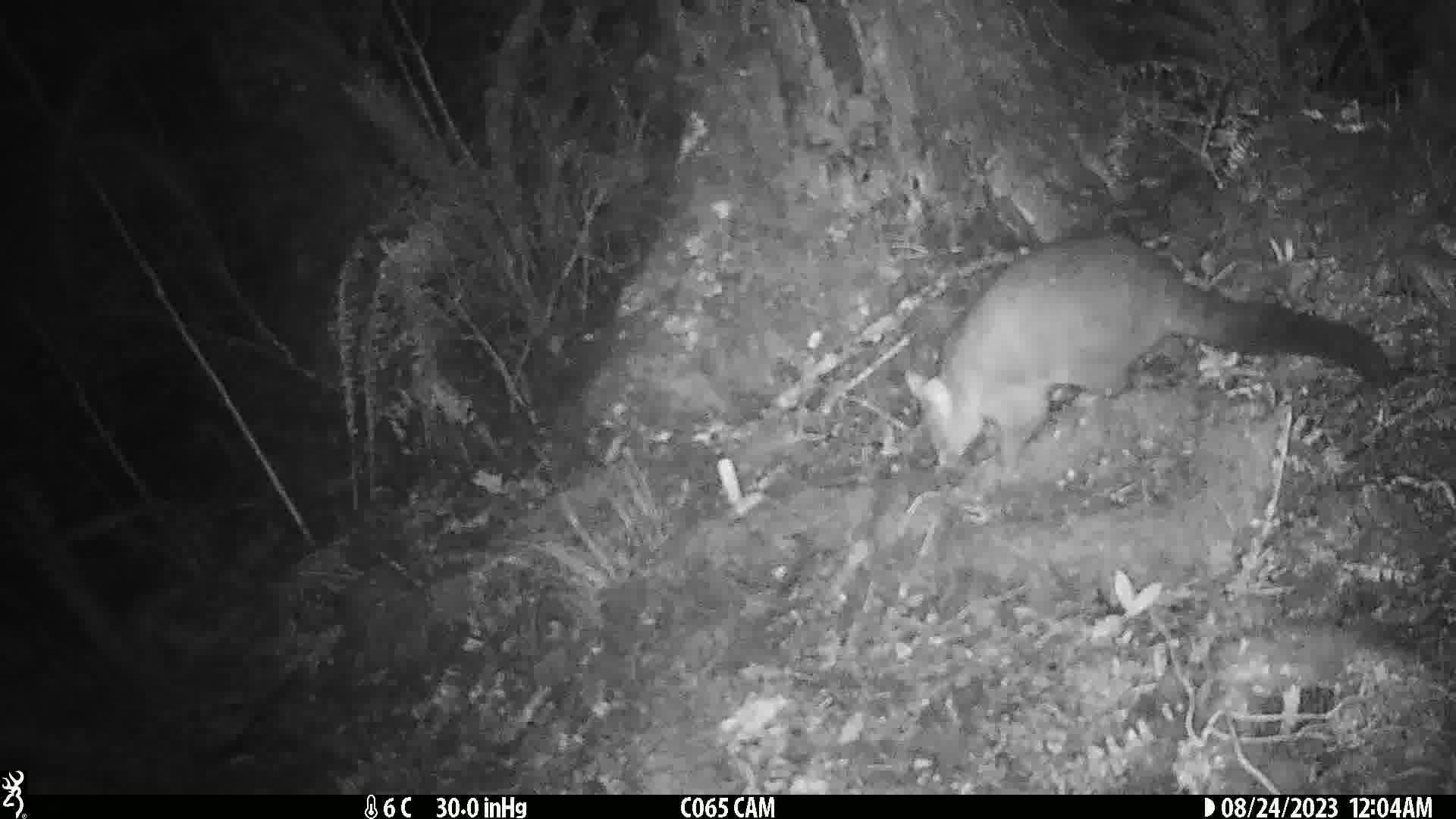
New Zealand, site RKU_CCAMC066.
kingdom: Animalia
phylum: Chordata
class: Mammalia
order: Diprotodontia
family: Phalangeridae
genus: Trichosurus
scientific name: Trichosurus vulpecula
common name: common brushtail possum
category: possum